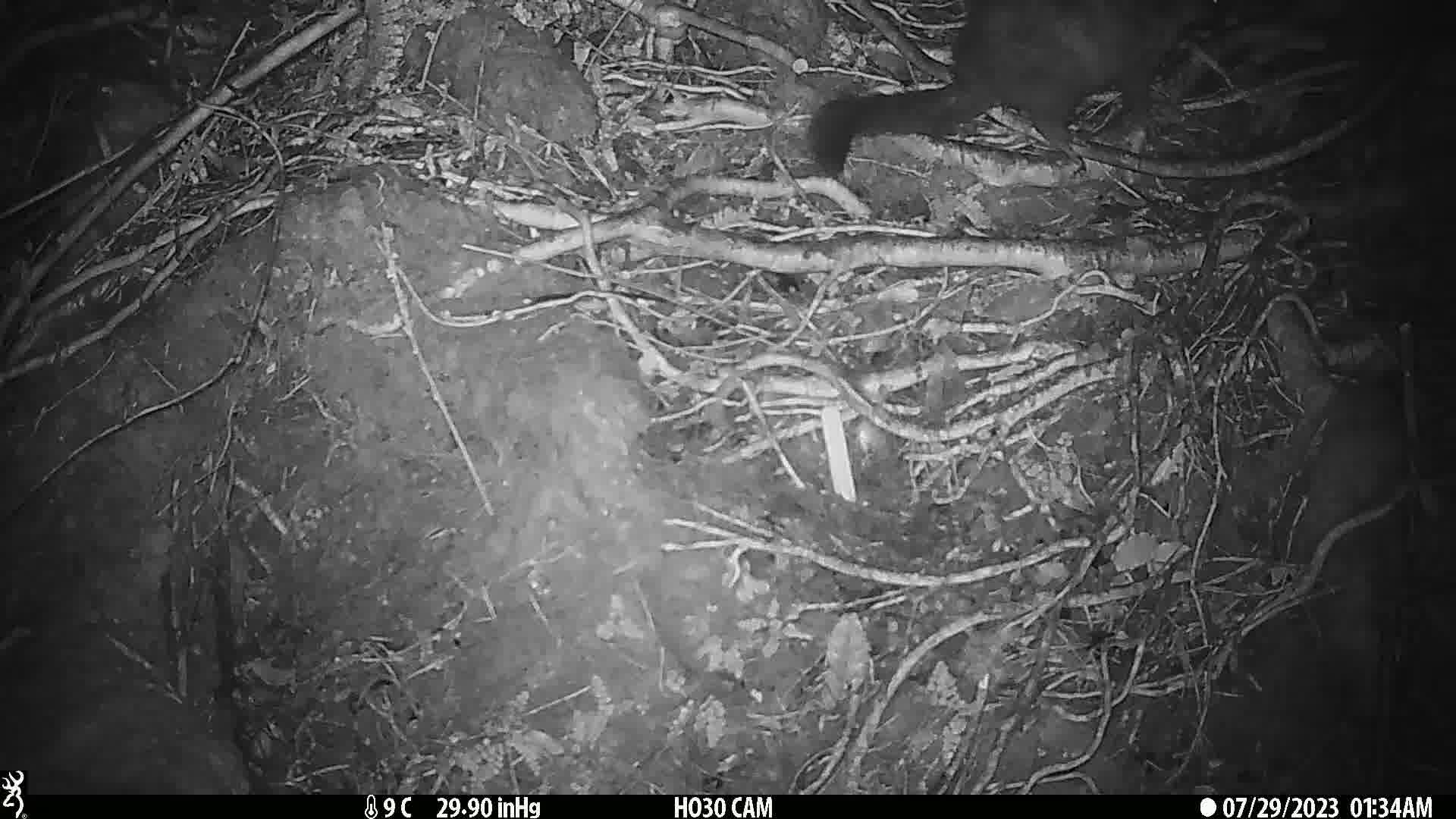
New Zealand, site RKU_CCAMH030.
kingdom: Animalia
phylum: Chordata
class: Mammalia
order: Diprotodontia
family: Phalangeridae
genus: Trichosurus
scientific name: Trichosurus vulpecula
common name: common brushtail possum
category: possum